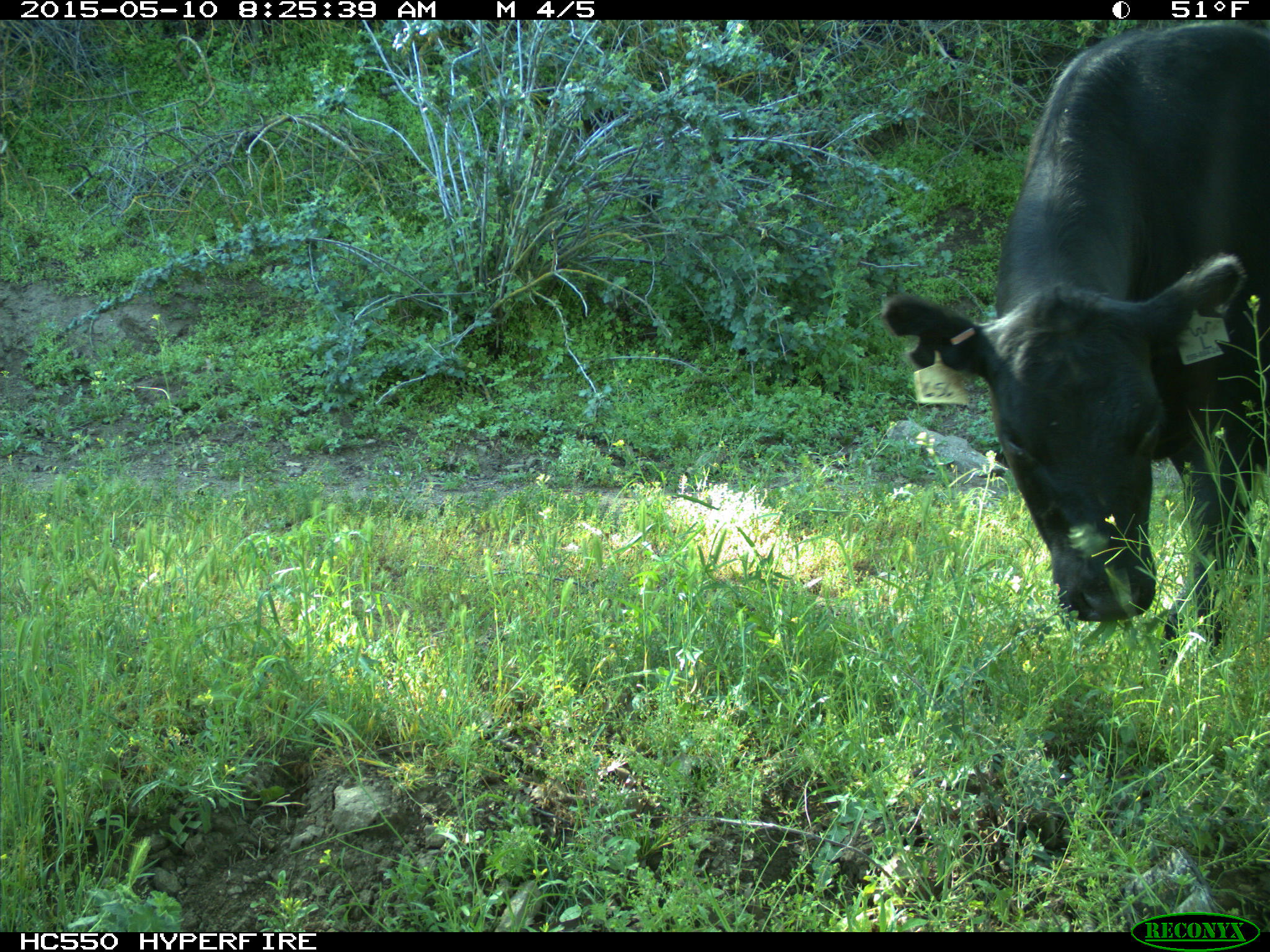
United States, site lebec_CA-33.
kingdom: Animalia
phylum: Chordata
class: Mammalia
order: Artiodactyla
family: Bovidae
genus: Bos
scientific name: Bos taurus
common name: domestic cow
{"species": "Bos taurus (domestic cow)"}